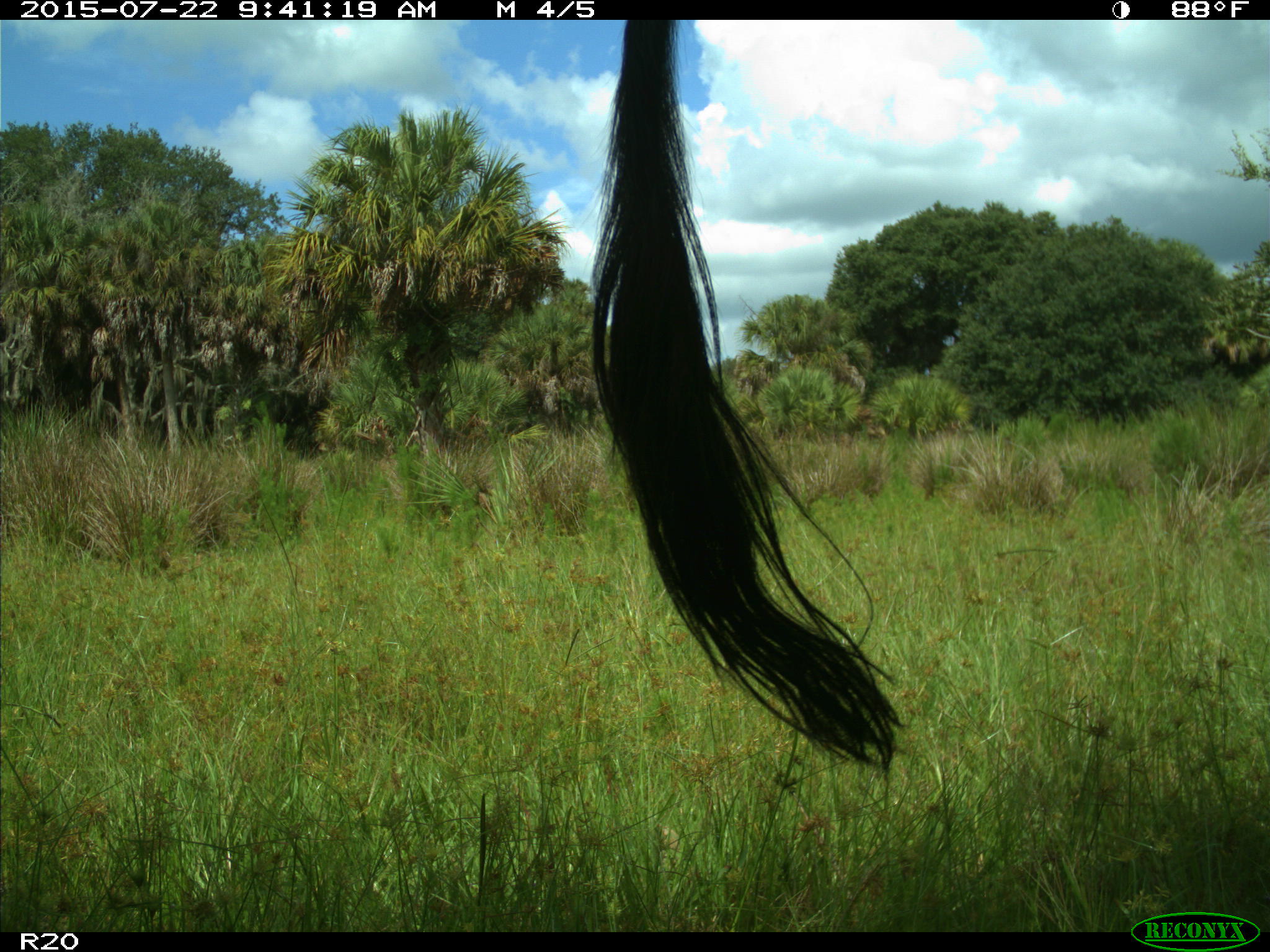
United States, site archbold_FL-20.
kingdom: Animalia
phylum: Chordata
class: Mammalia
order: Artiodactyla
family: Bovidae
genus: Bos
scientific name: Bos taurus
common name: domestic cow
Bos taurus (domestic cow).